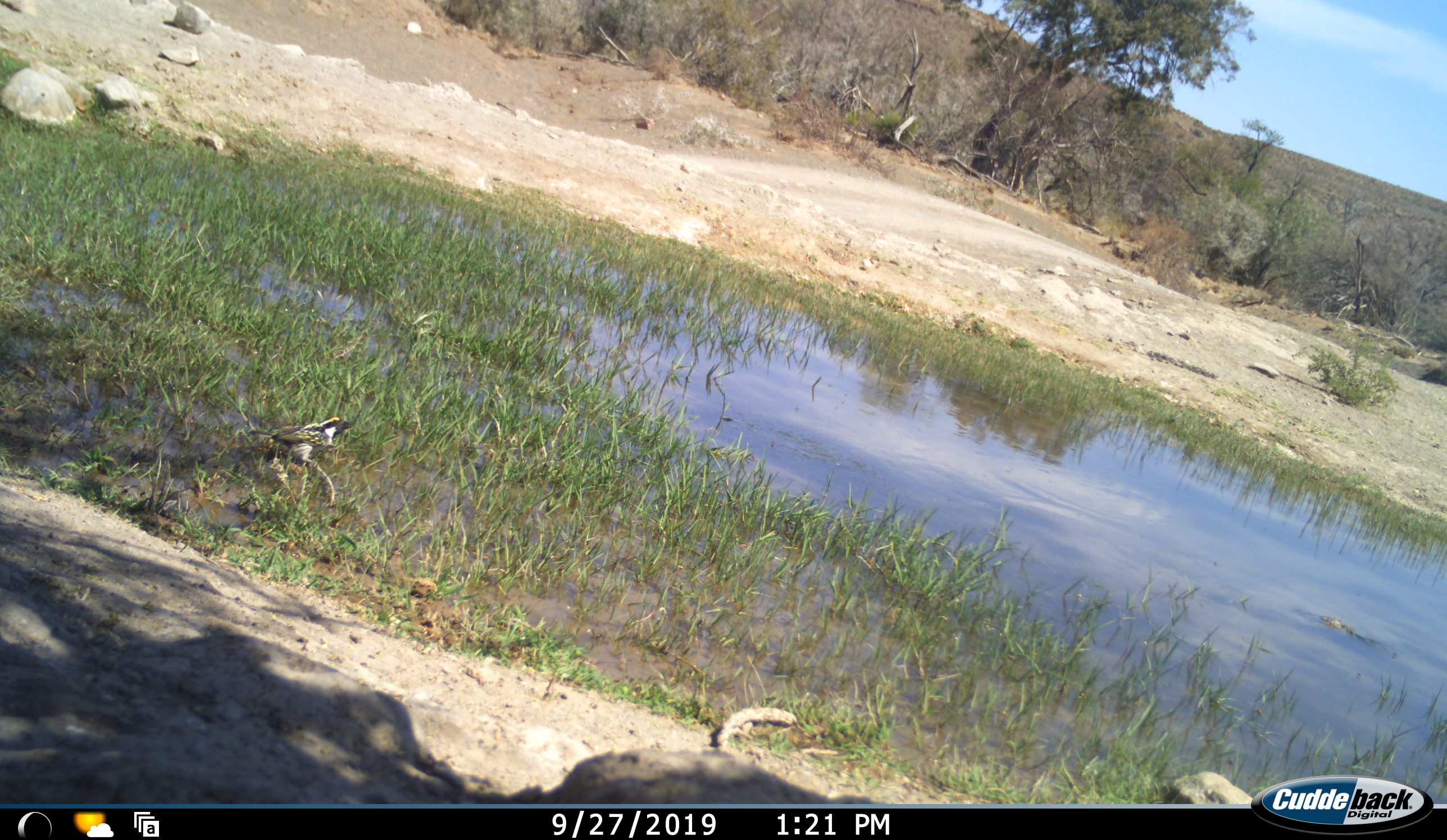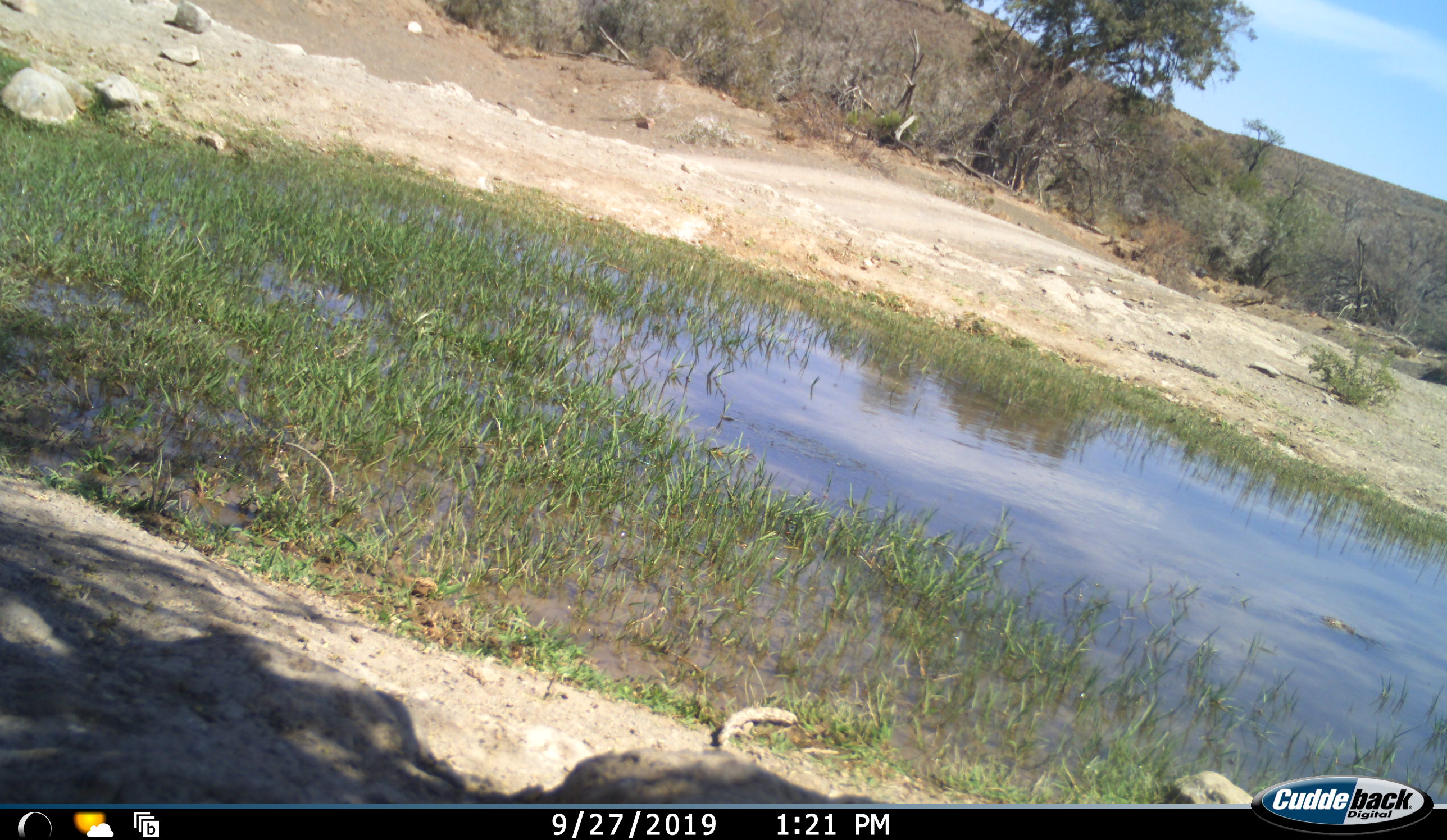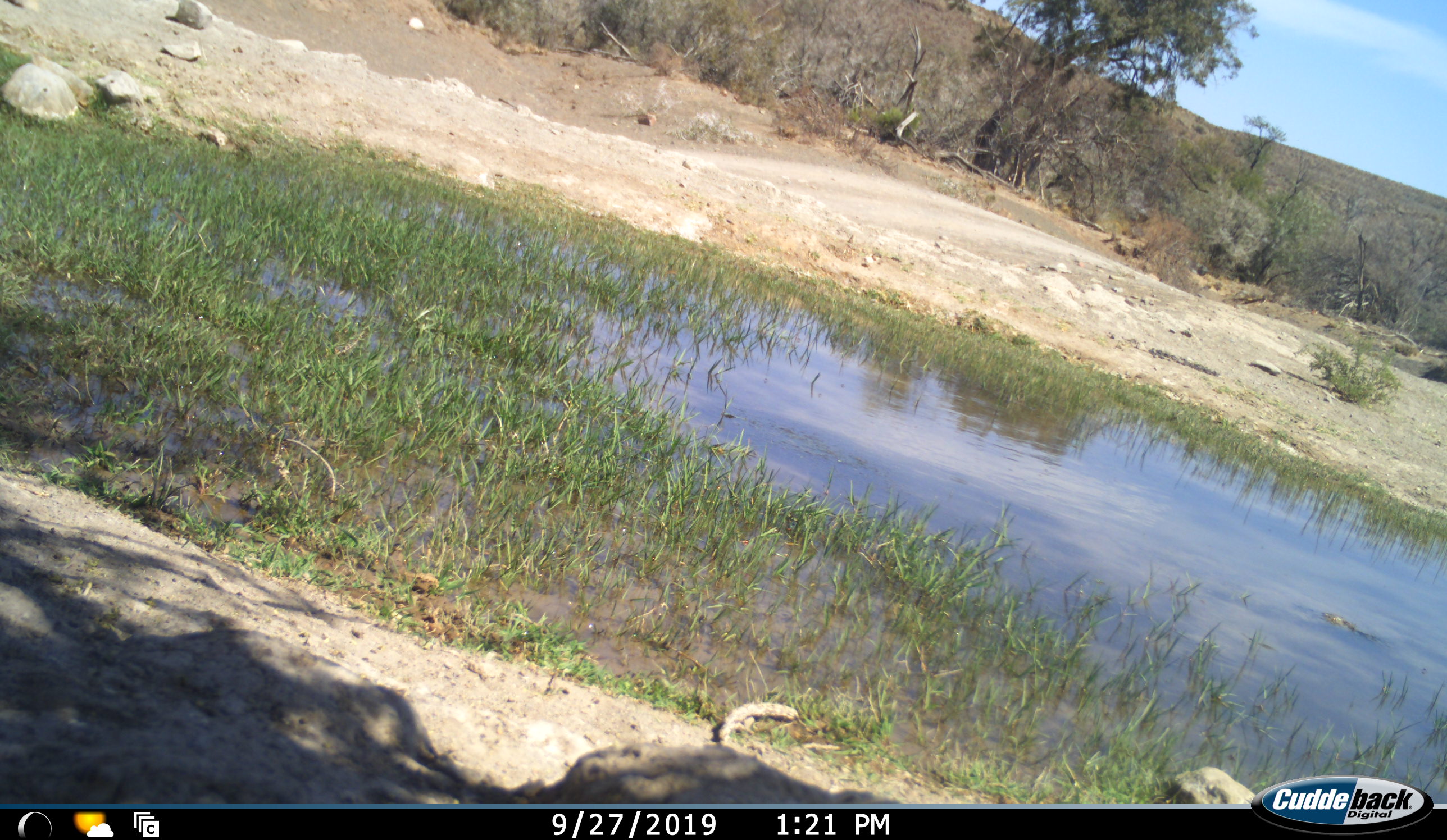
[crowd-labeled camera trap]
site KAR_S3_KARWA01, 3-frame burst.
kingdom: Animalia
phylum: Chordata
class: Aves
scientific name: Aves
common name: bird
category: birdother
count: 1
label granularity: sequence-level